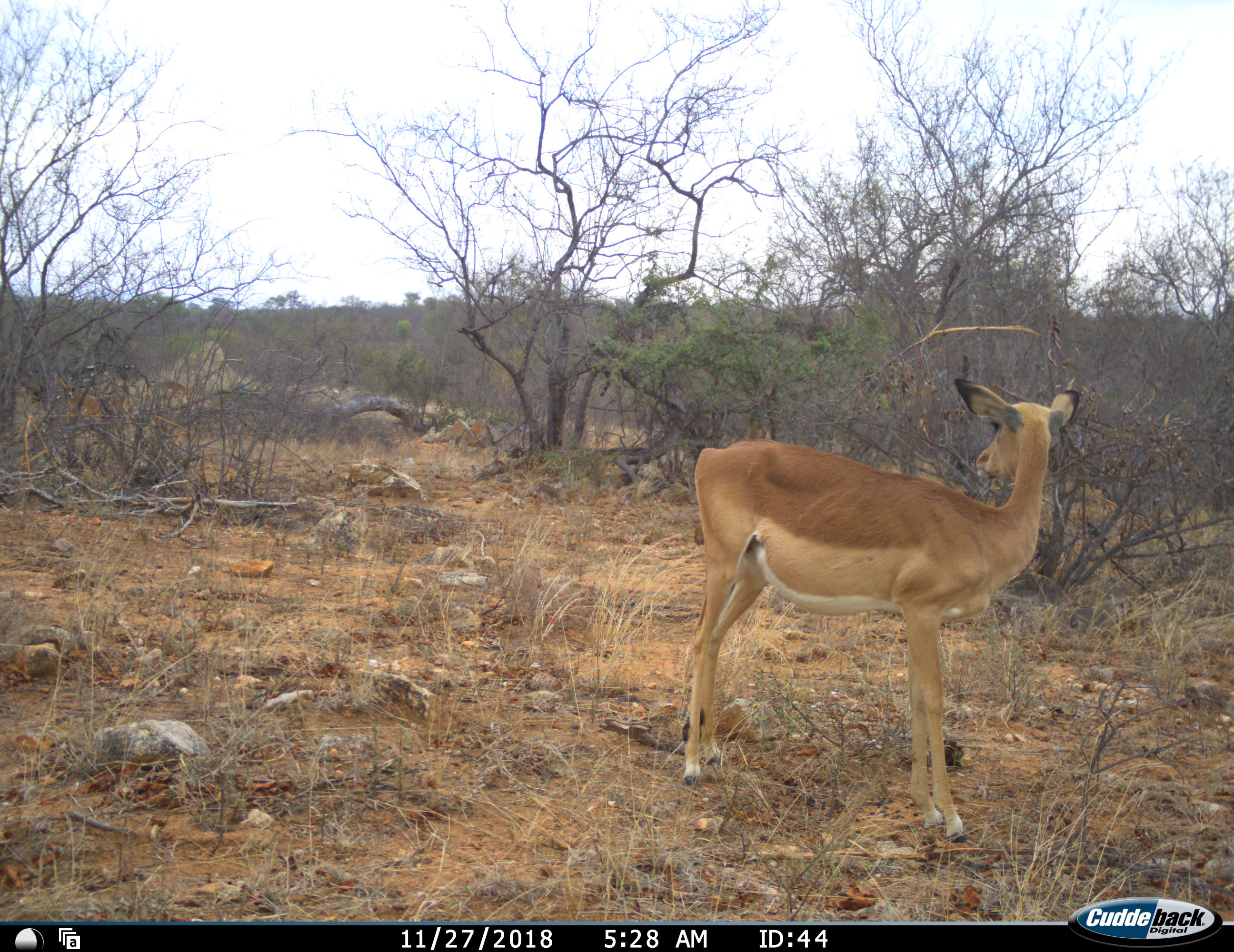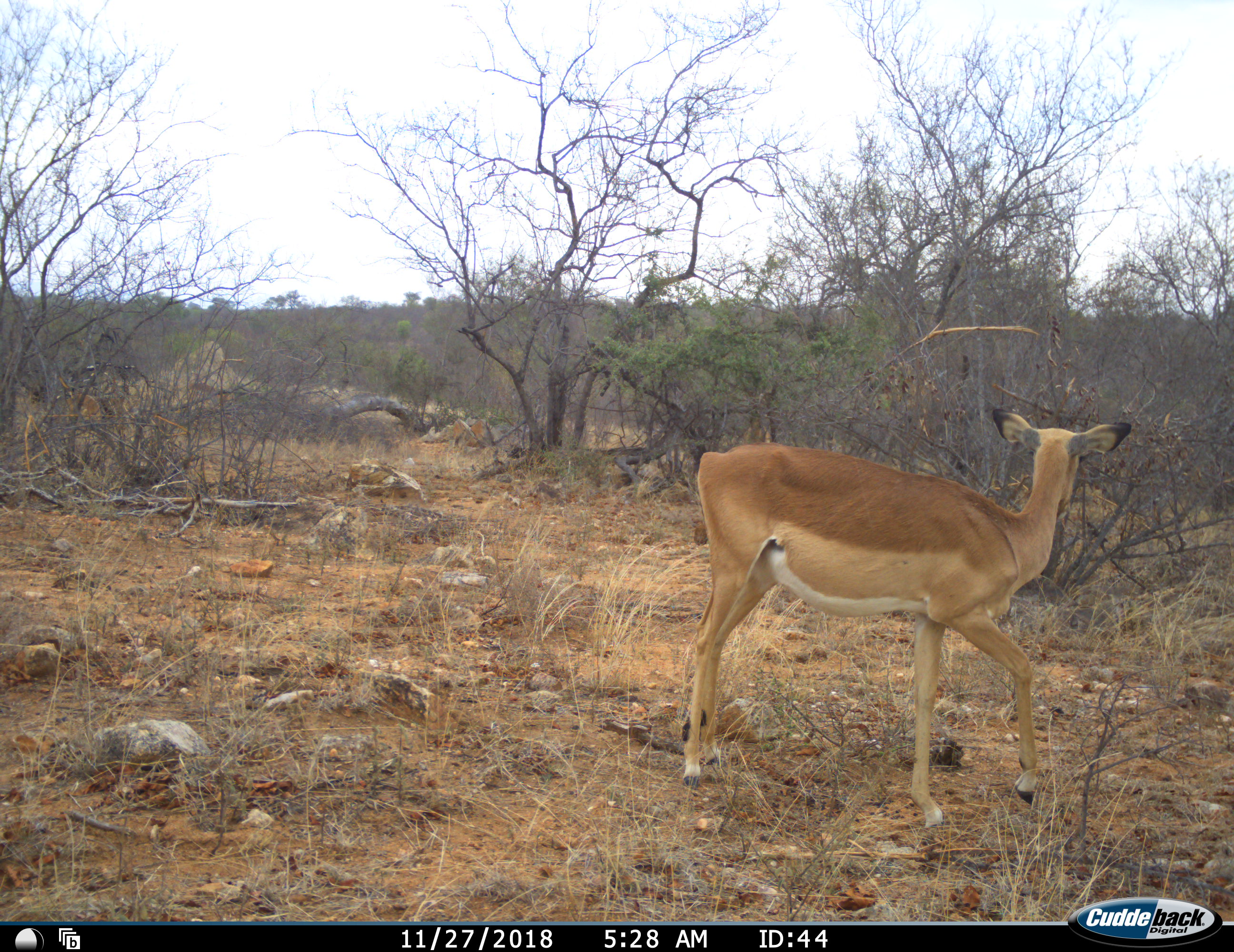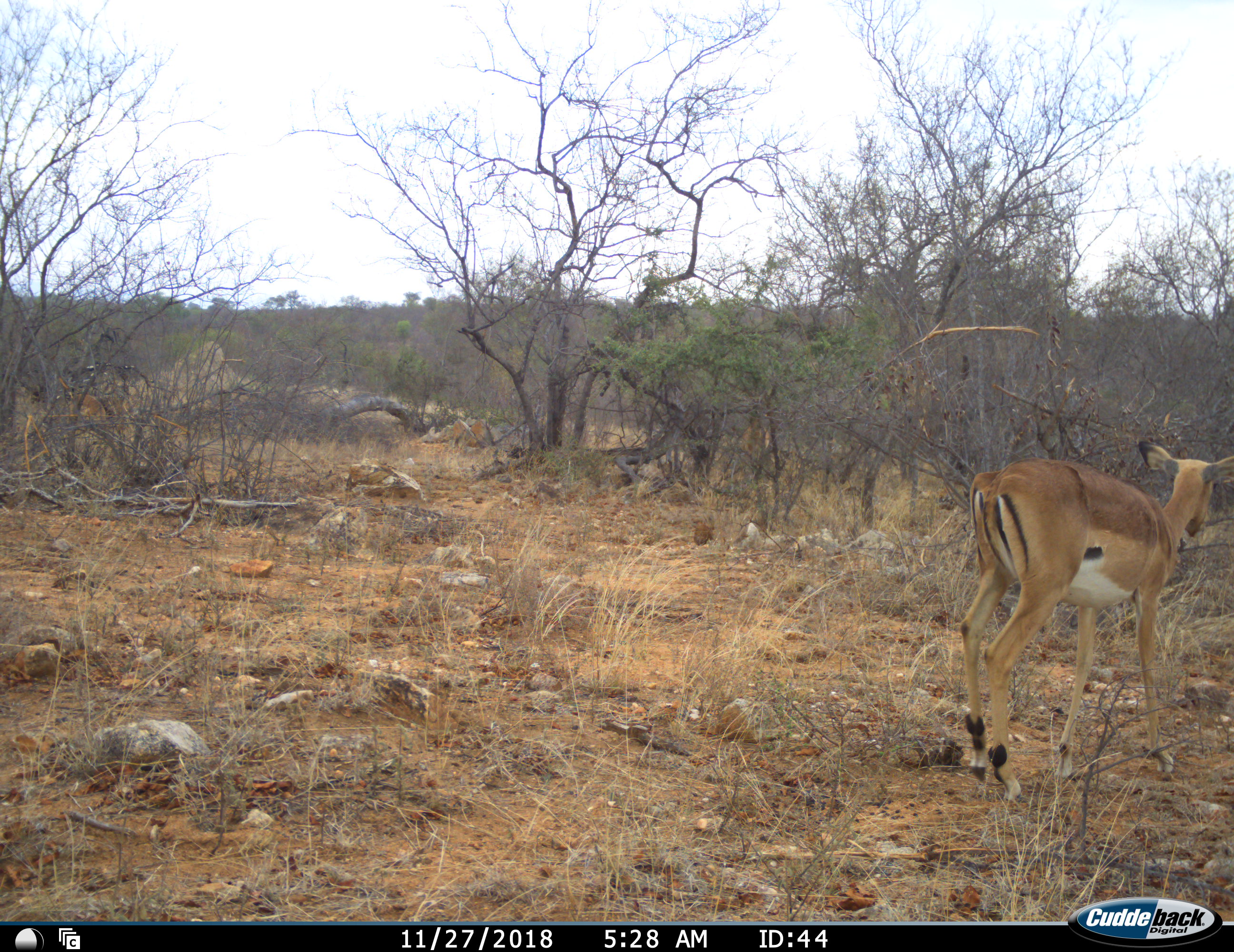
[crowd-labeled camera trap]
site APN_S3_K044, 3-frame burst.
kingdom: Animalia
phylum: Chordata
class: Mammalia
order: Artiodactyla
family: Bovidae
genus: Aepyceros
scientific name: Aepyceros melampus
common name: impala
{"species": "impala (Aepyceros melampus)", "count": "1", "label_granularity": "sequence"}